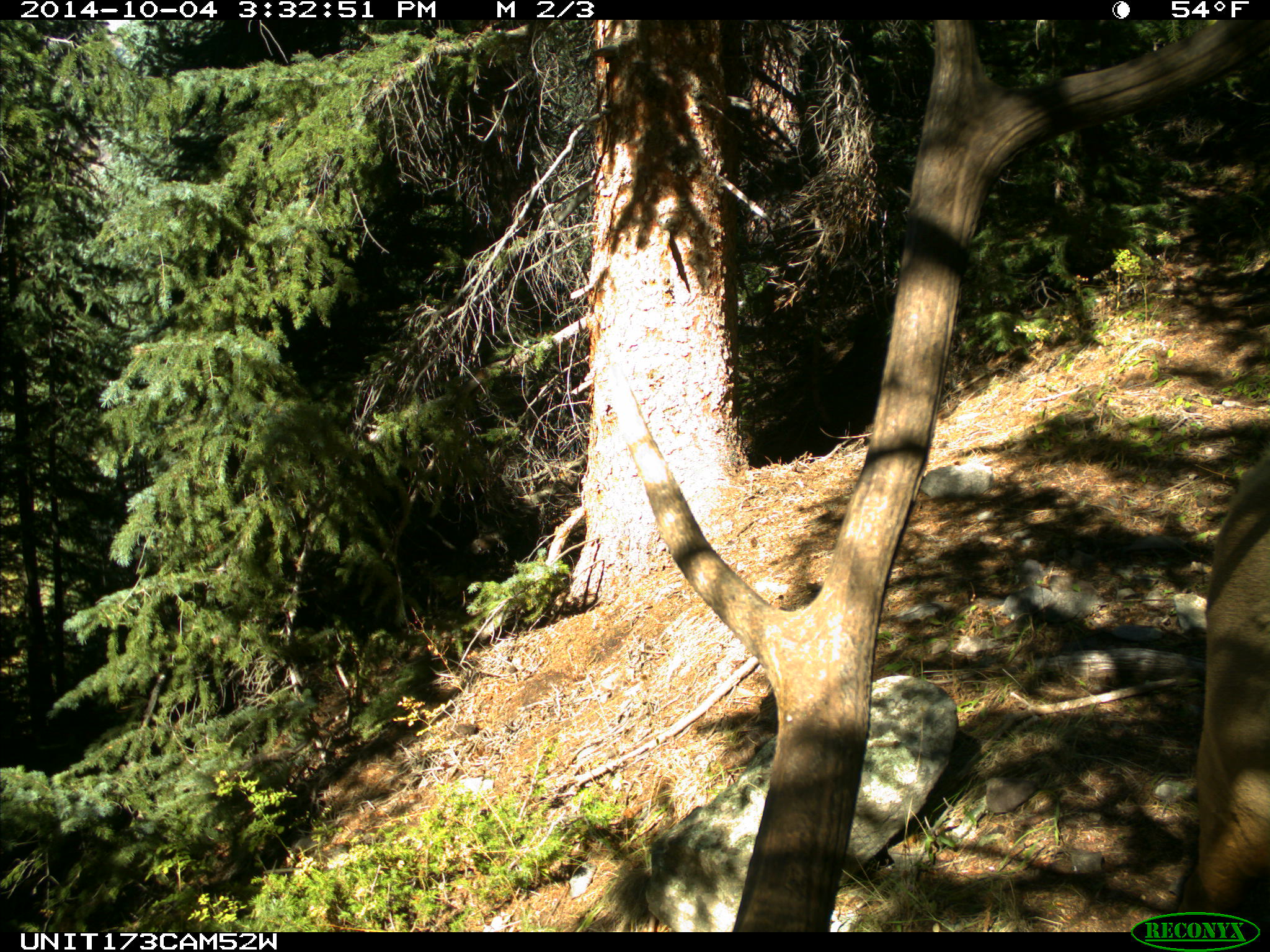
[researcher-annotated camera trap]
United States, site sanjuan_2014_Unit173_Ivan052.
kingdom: Animalia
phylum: Chordata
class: Mammalia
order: Artiodactyla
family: Cervidae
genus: Cervus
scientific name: Cervus elaphus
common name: red deer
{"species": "Cervus elaphus (red deer)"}